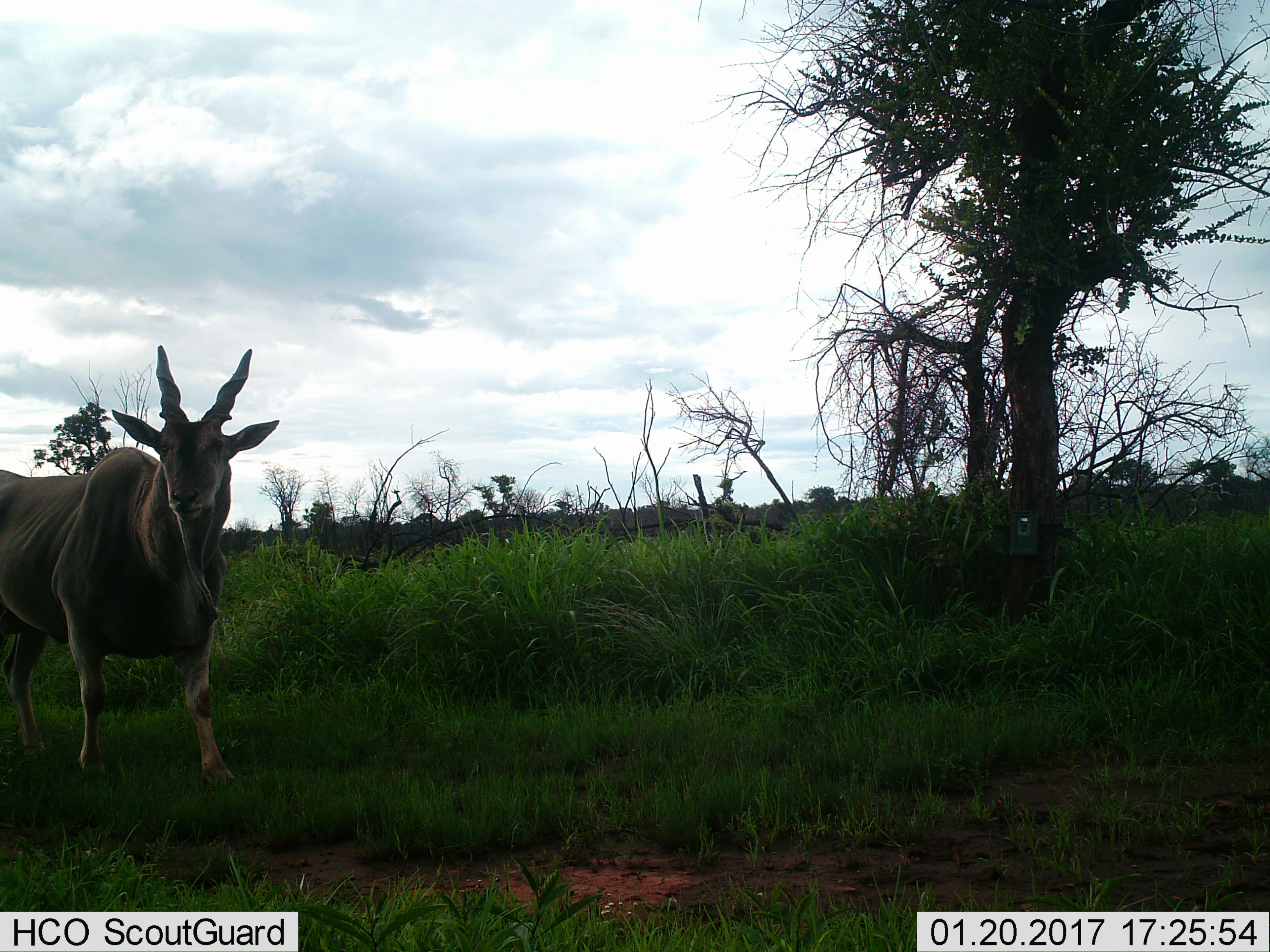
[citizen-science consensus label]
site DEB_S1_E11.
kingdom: Animalia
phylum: Chordata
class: Mammalia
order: Artiodactyla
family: Bovidae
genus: Tragelaphus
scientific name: Tragelaphus oryx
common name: eland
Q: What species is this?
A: Eland (Tragelaphus oryx).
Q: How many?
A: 1.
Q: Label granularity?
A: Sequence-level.